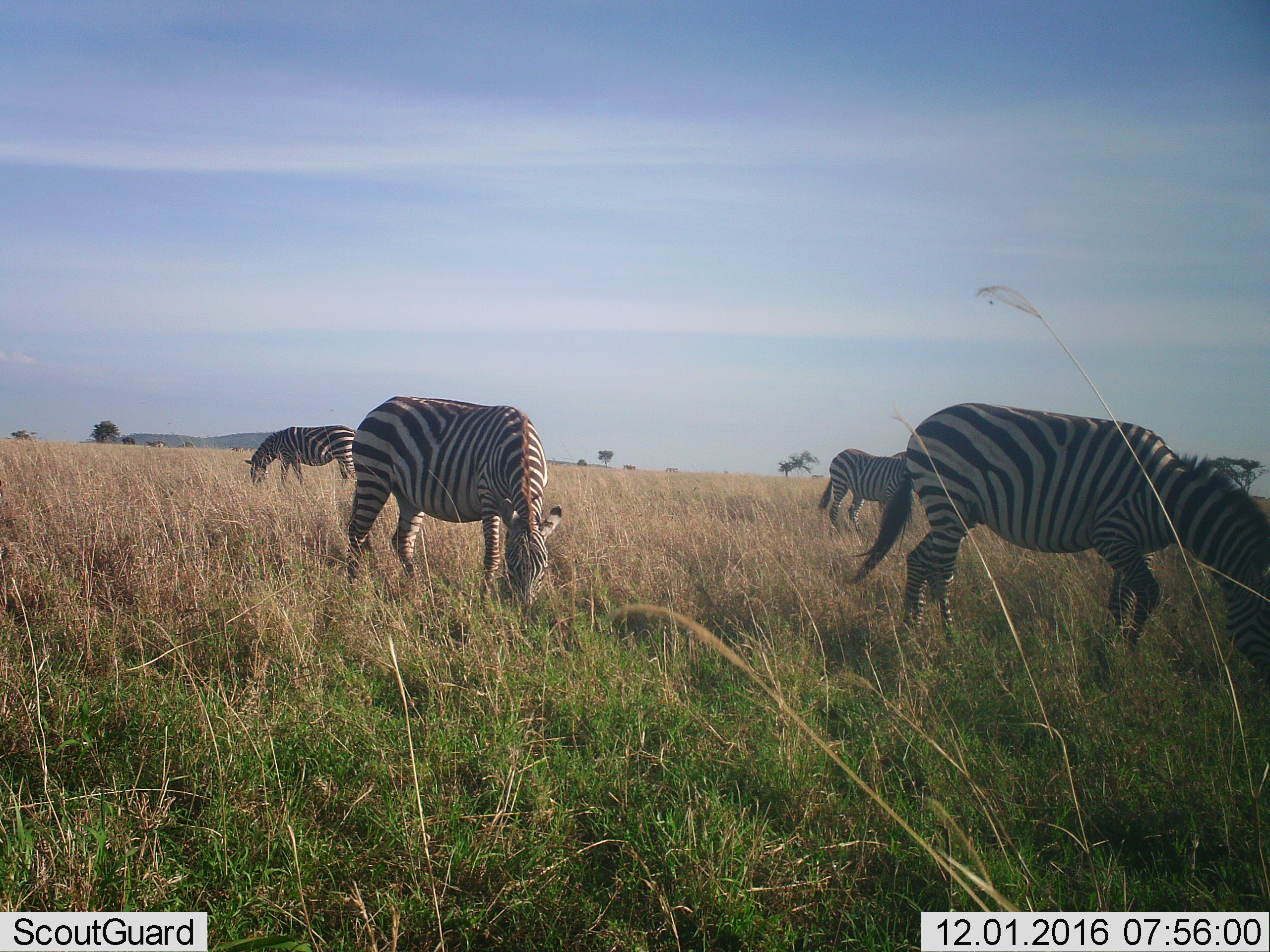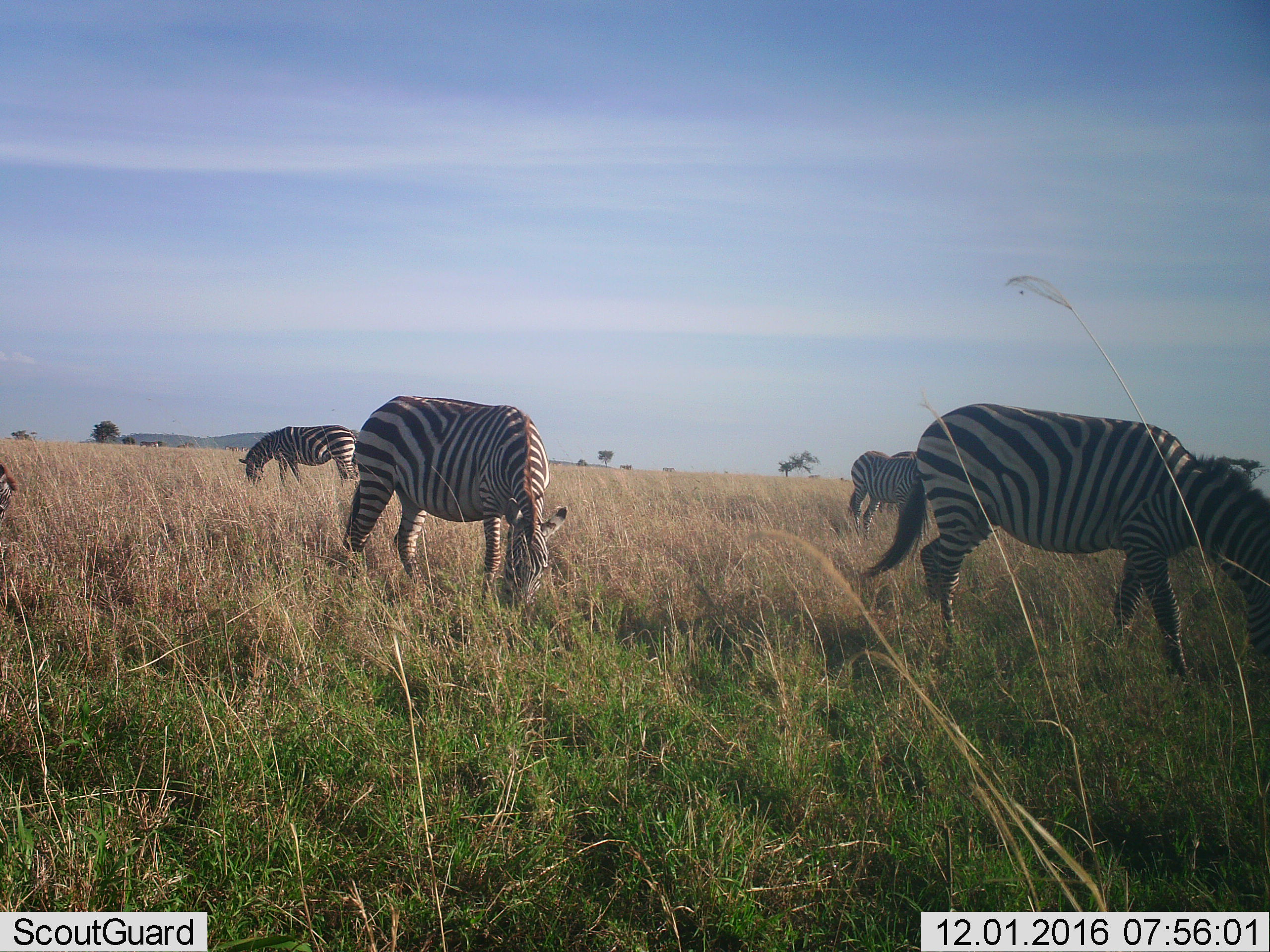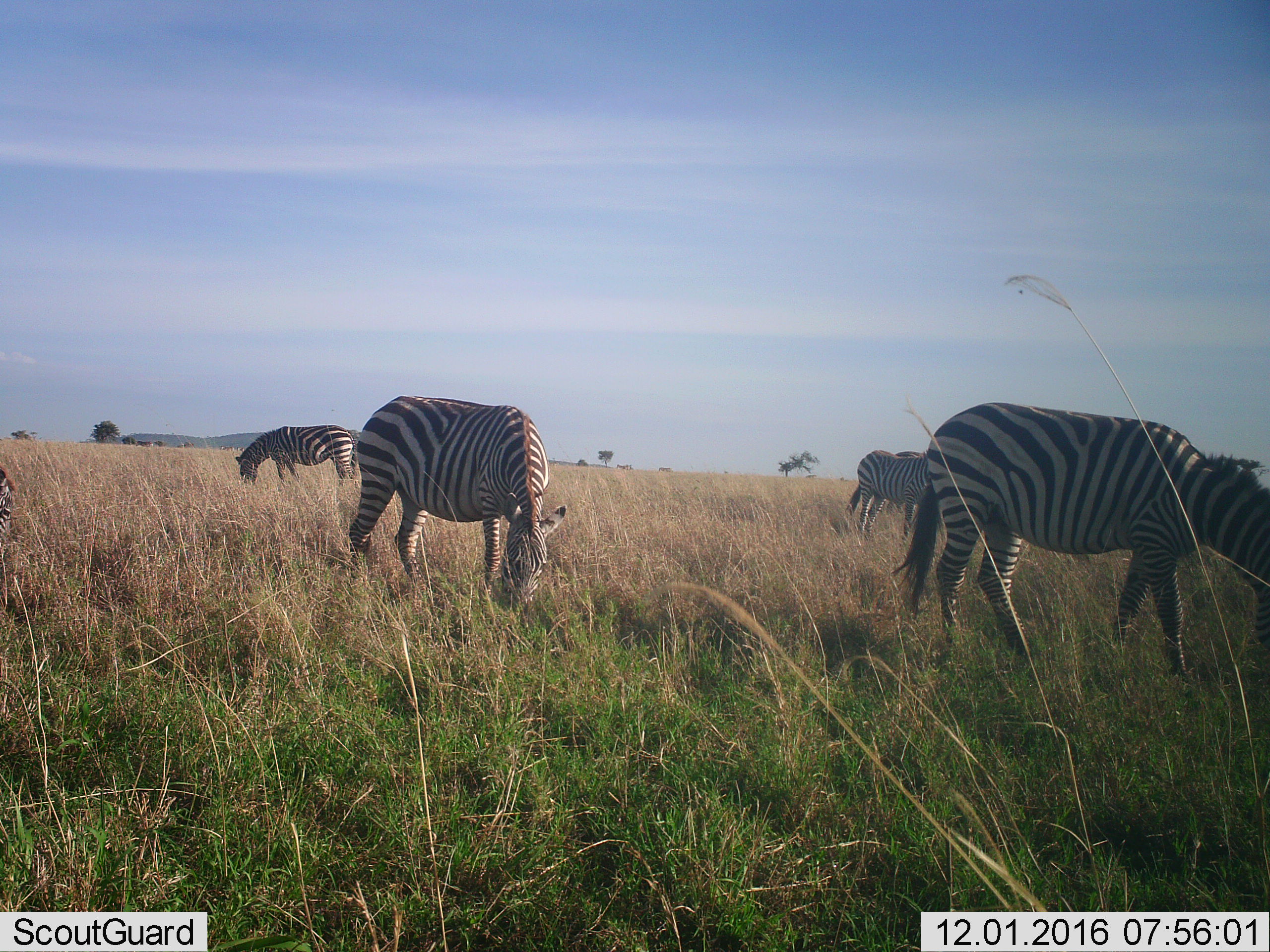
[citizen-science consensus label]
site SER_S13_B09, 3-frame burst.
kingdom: Animalia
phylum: Chordata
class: Mammalia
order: Perissodactyla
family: Equidae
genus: Equus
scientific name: Equus quagga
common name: plains zebra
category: zebraplains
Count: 6.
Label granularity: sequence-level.